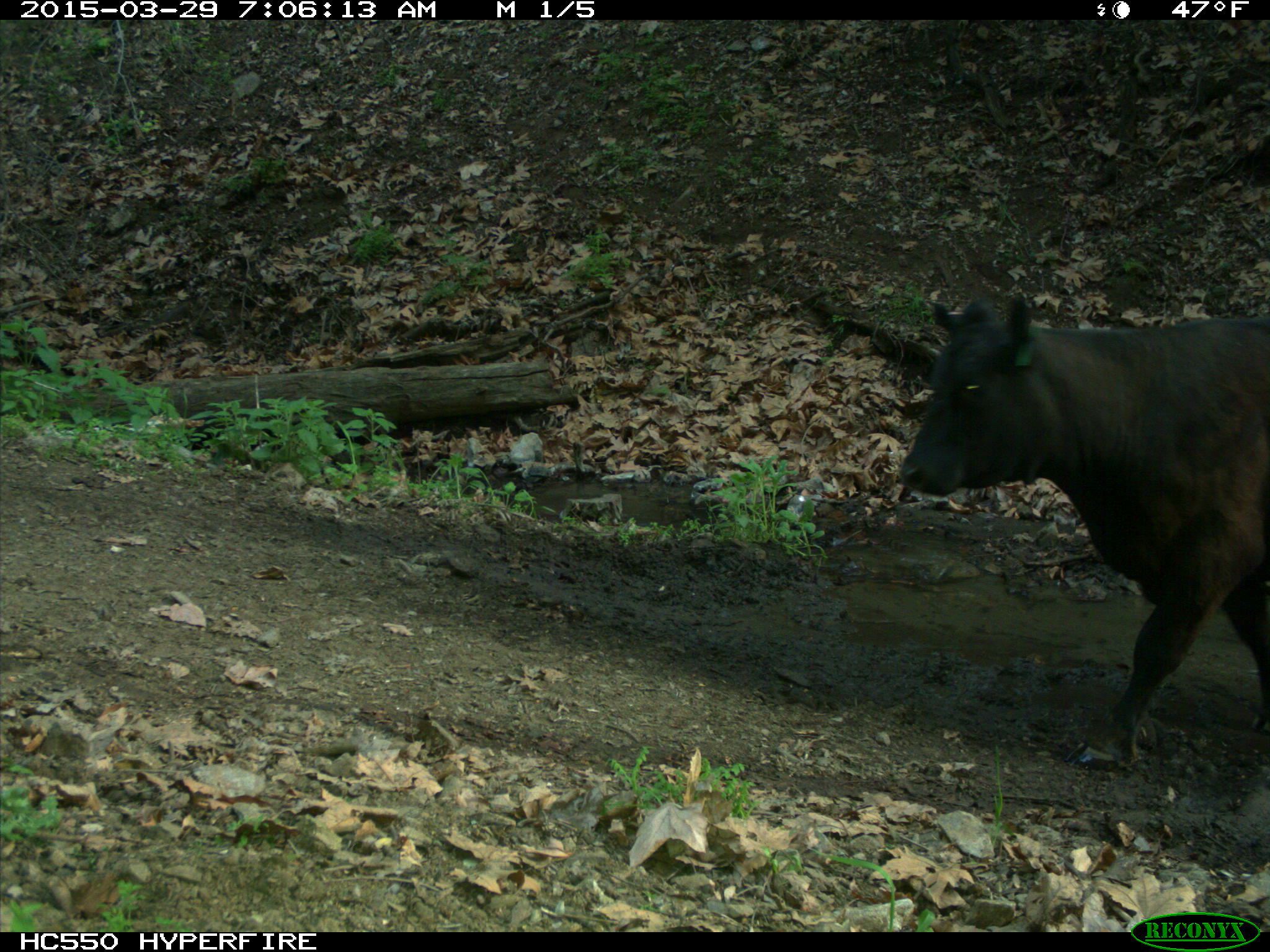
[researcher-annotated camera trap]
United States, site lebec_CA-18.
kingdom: Animalia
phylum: Chordata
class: Mammalia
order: Artiodactyla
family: Bovidae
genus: Bos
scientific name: Bos taurus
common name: domestic cow